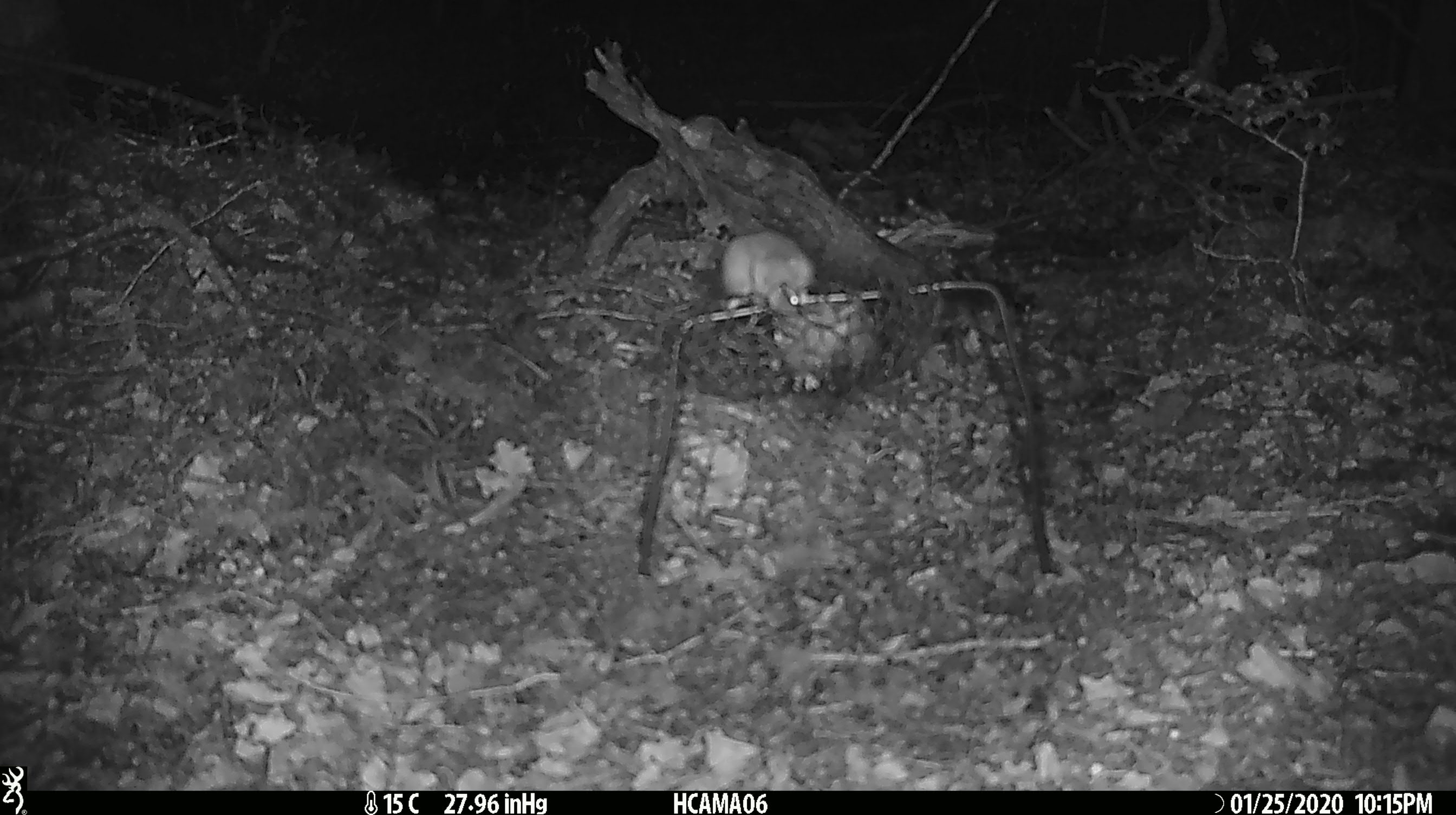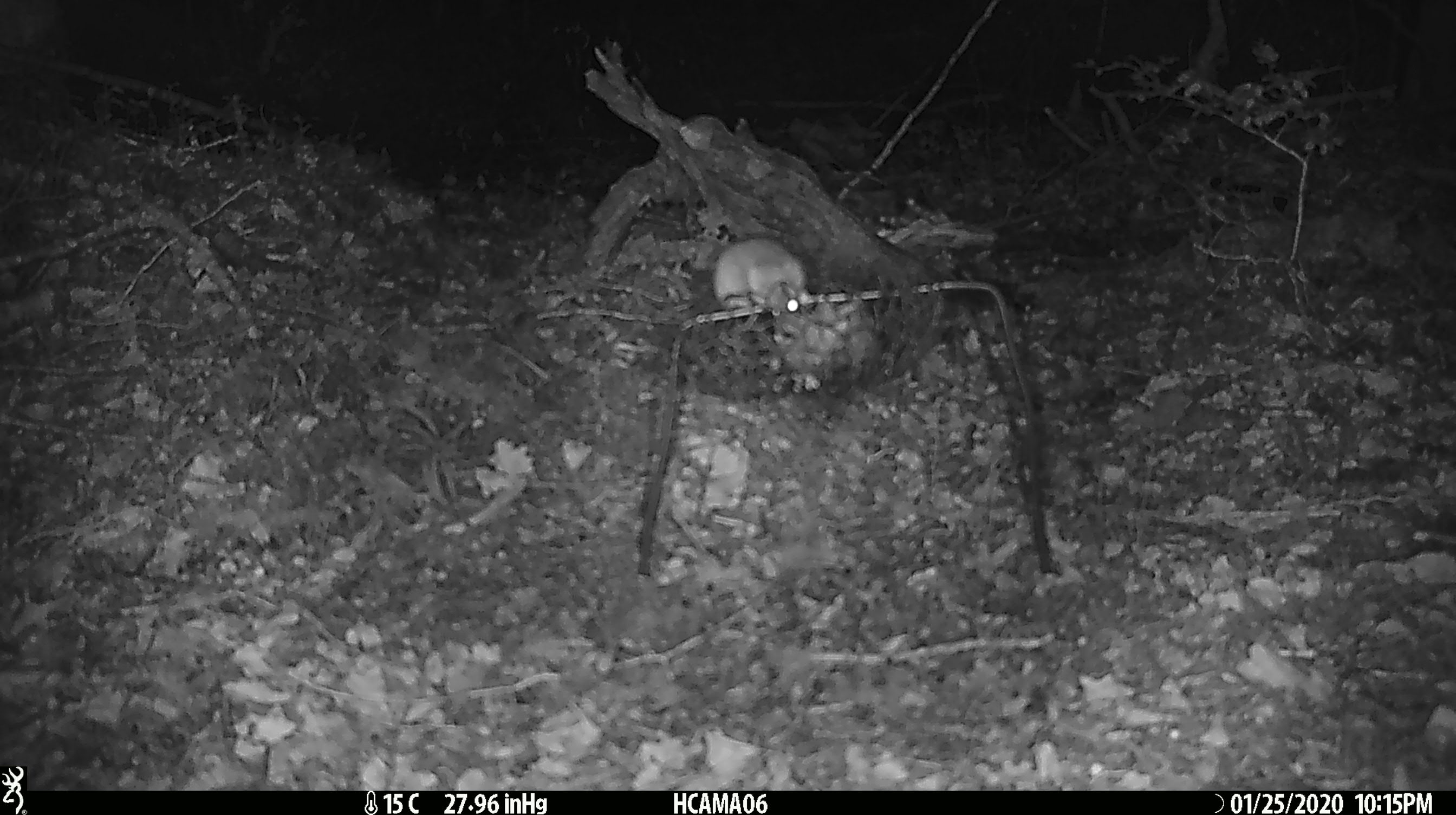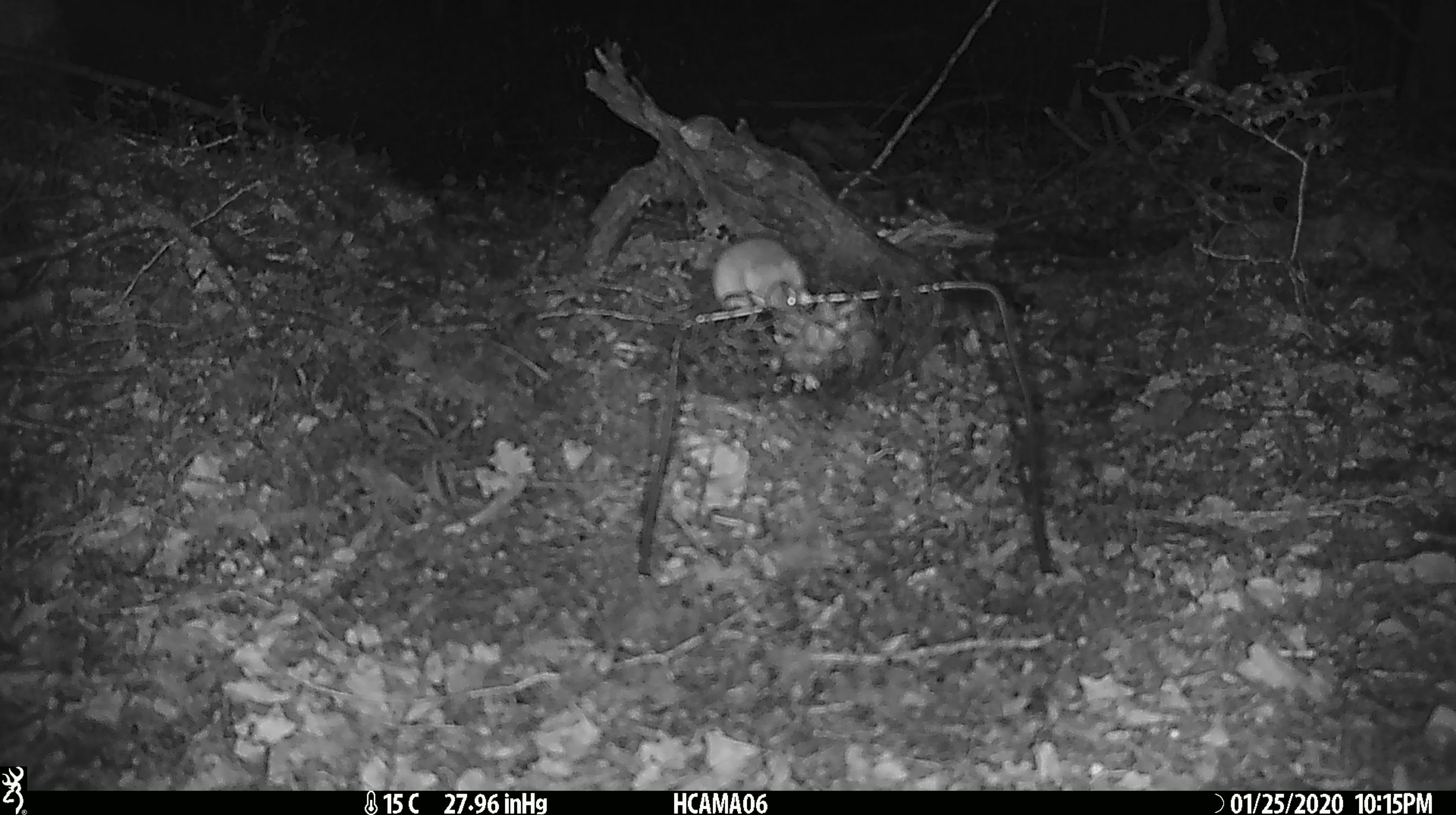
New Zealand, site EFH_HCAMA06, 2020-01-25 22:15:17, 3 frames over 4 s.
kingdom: Animalia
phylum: Chordata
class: Mammalia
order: Rodentia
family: Muridae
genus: Mus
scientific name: Mus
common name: mouse